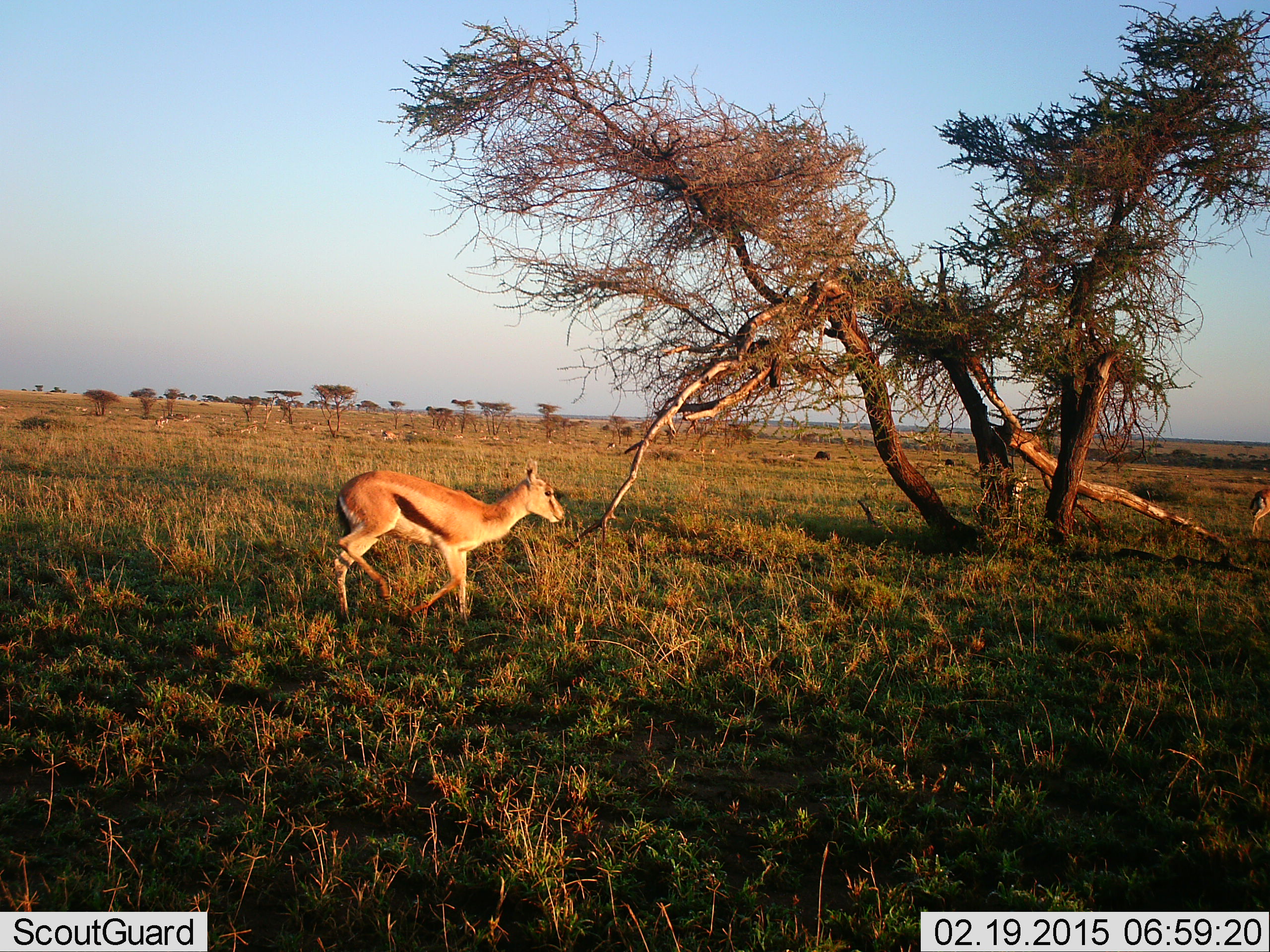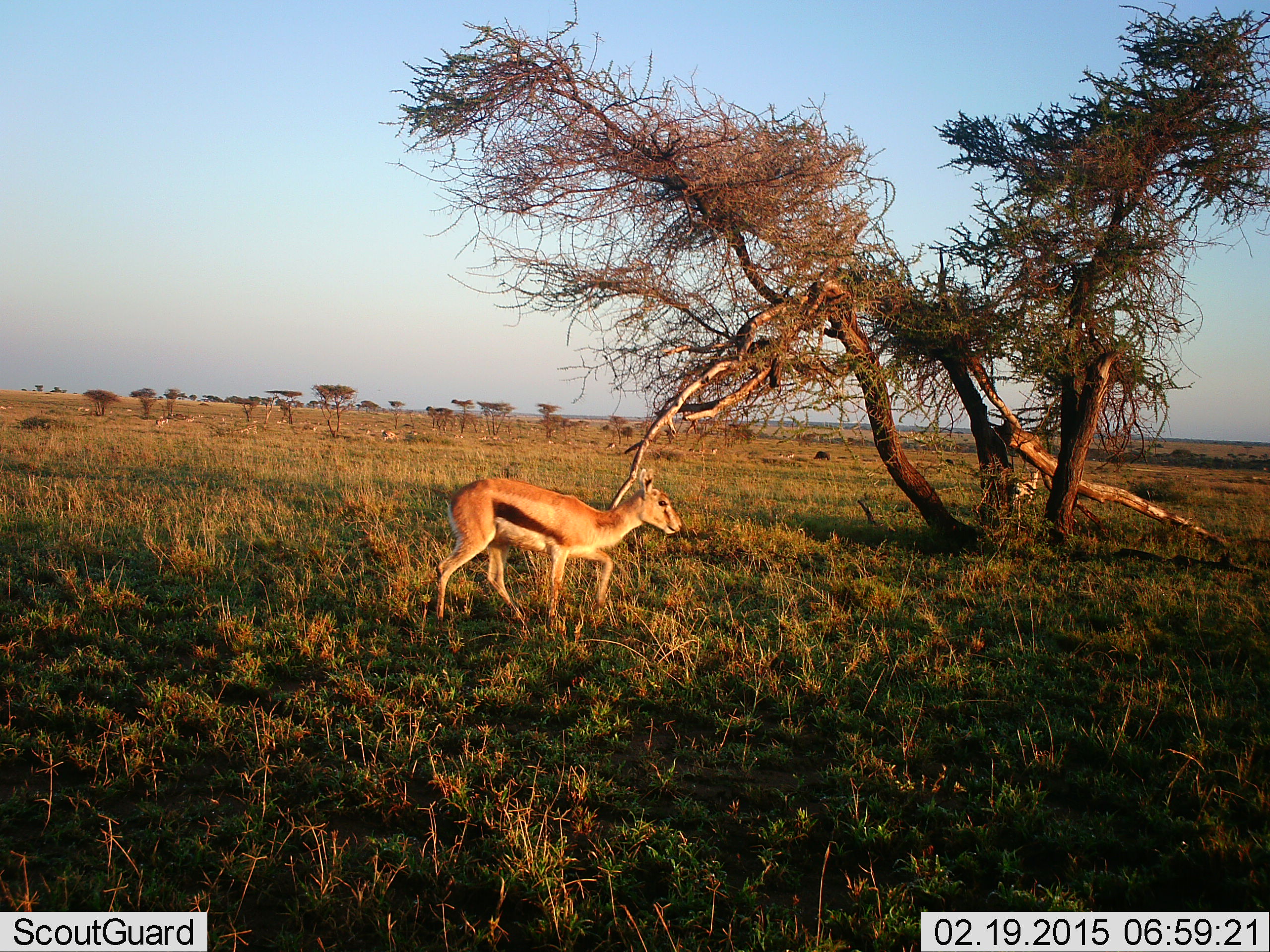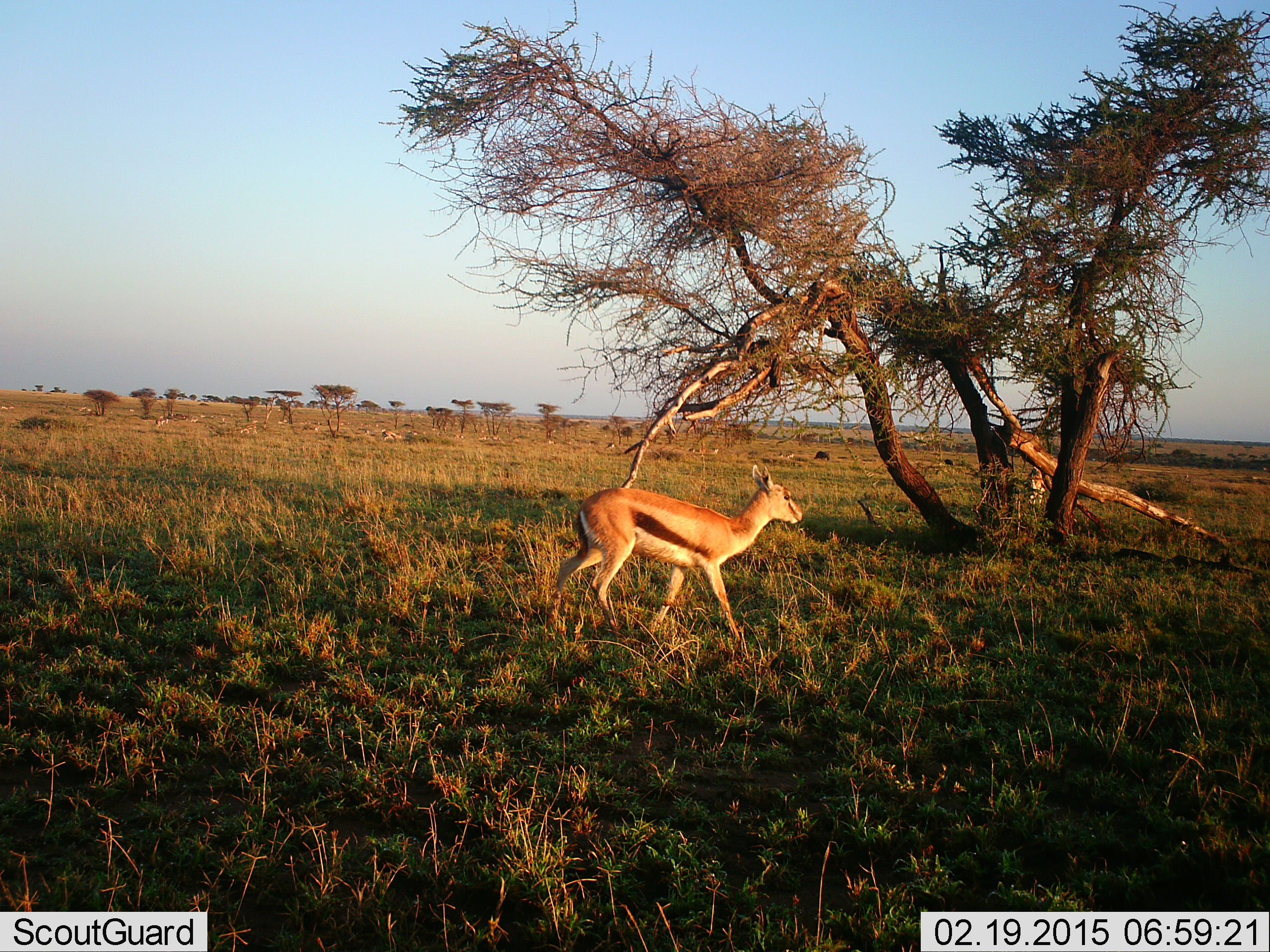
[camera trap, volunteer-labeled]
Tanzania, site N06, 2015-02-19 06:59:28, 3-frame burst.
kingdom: Animalia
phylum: Chordata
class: Mammalia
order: Artiodactyla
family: Bovidae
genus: Eudorcas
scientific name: Eudorcas thomsonii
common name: thomson's gazelle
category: gazellethomsons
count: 3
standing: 0%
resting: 0%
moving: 100%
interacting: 0%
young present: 0%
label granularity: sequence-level